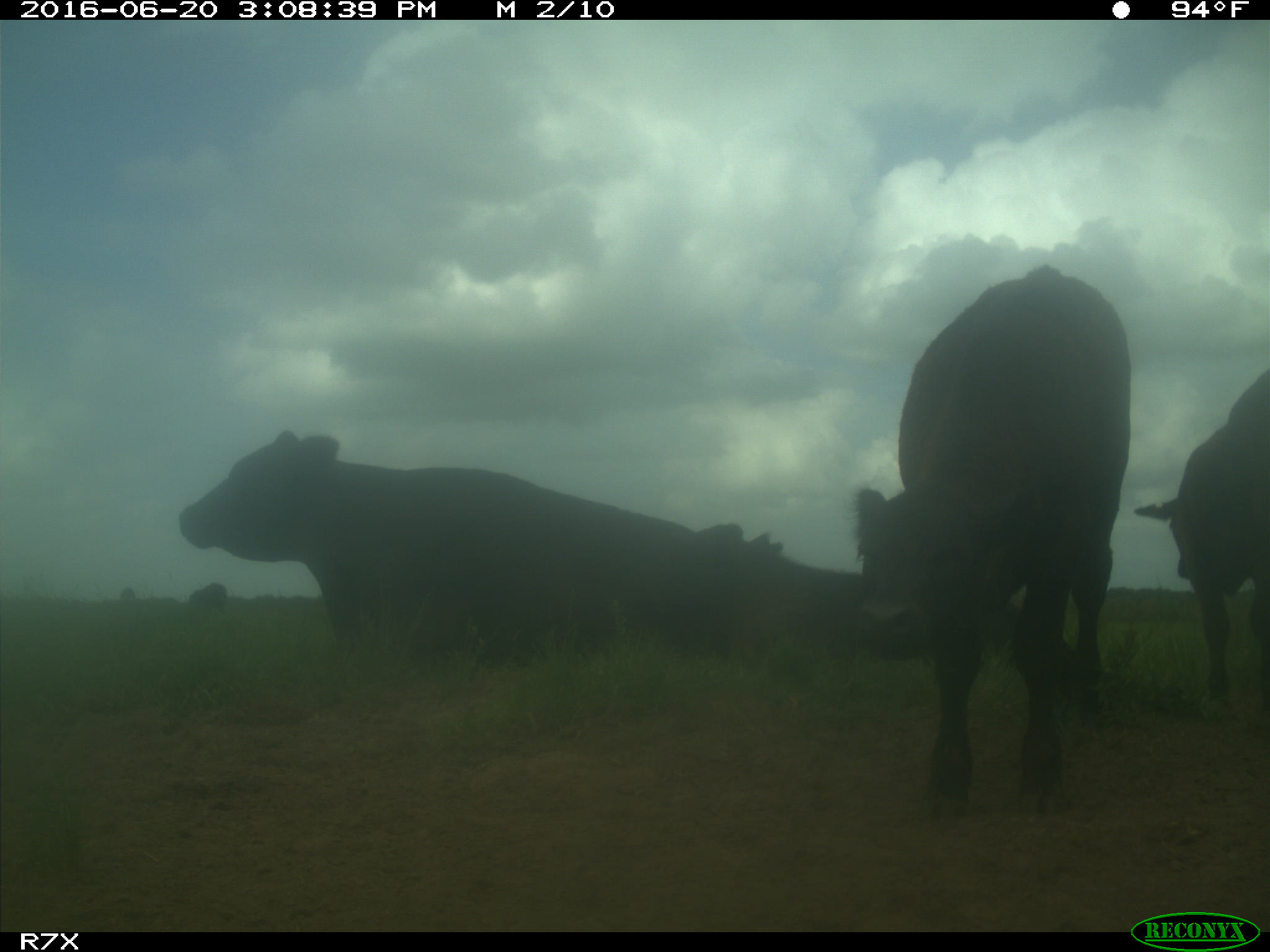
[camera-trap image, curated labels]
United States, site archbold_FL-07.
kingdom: Animalia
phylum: Chordata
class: Mammalia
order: Artiodactyla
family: Bovidae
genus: Bos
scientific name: Bos taurus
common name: domestic cow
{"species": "Bos taurus (domestic cow)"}